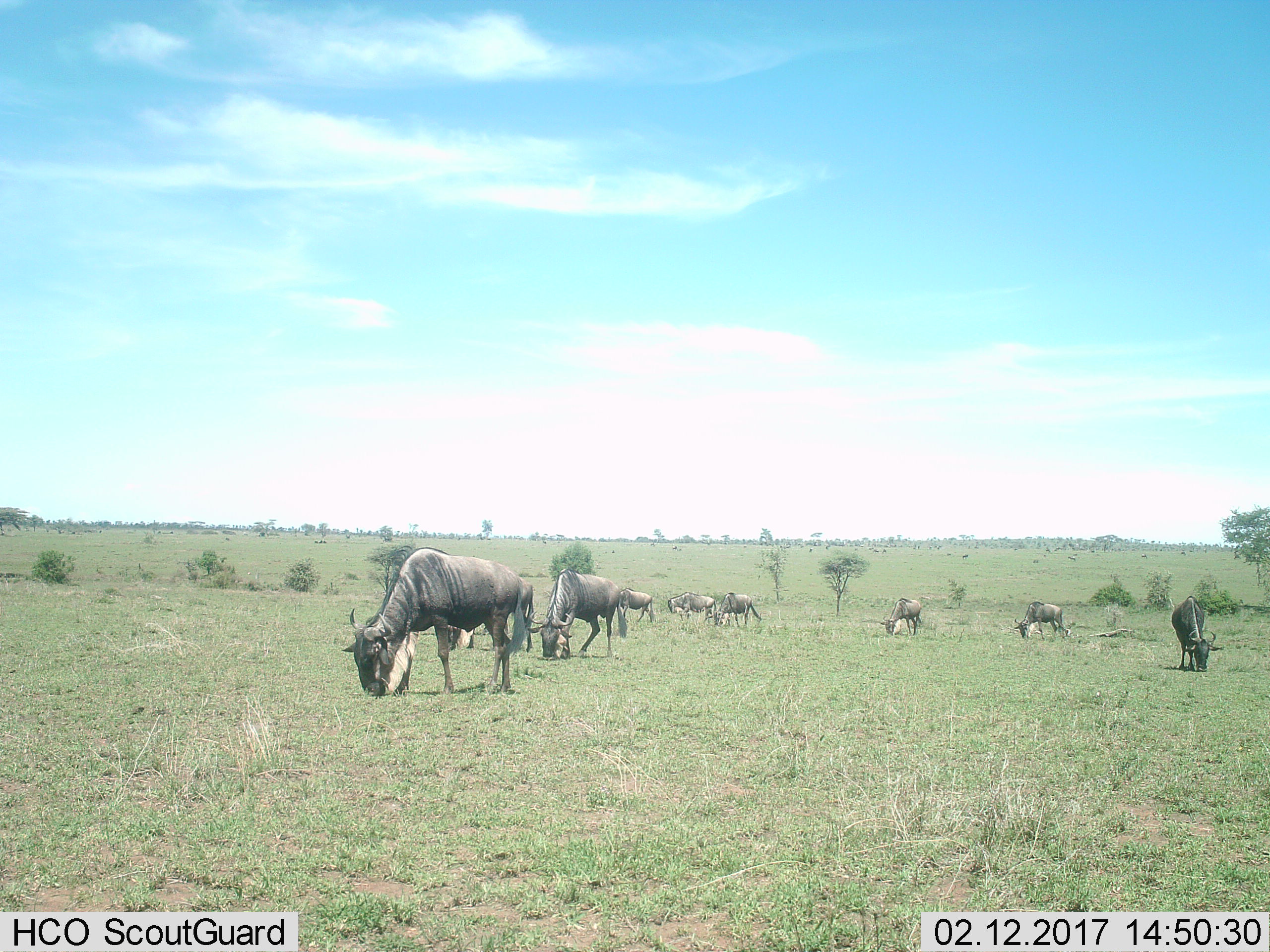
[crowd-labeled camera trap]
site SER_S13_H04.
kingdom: Animalia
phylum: Chordata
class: Mammalia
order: Artiodactyla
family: Bovidae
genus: Connochaetes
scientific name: Connochaetes taurinus taurinus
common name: blue wildebeest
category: wildebeestblue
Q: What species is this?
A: Wildebeestblue (blue wildebeest) (Connochaetes taurinus taurinus).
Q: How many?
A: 11-50.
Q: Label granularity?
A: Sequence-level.